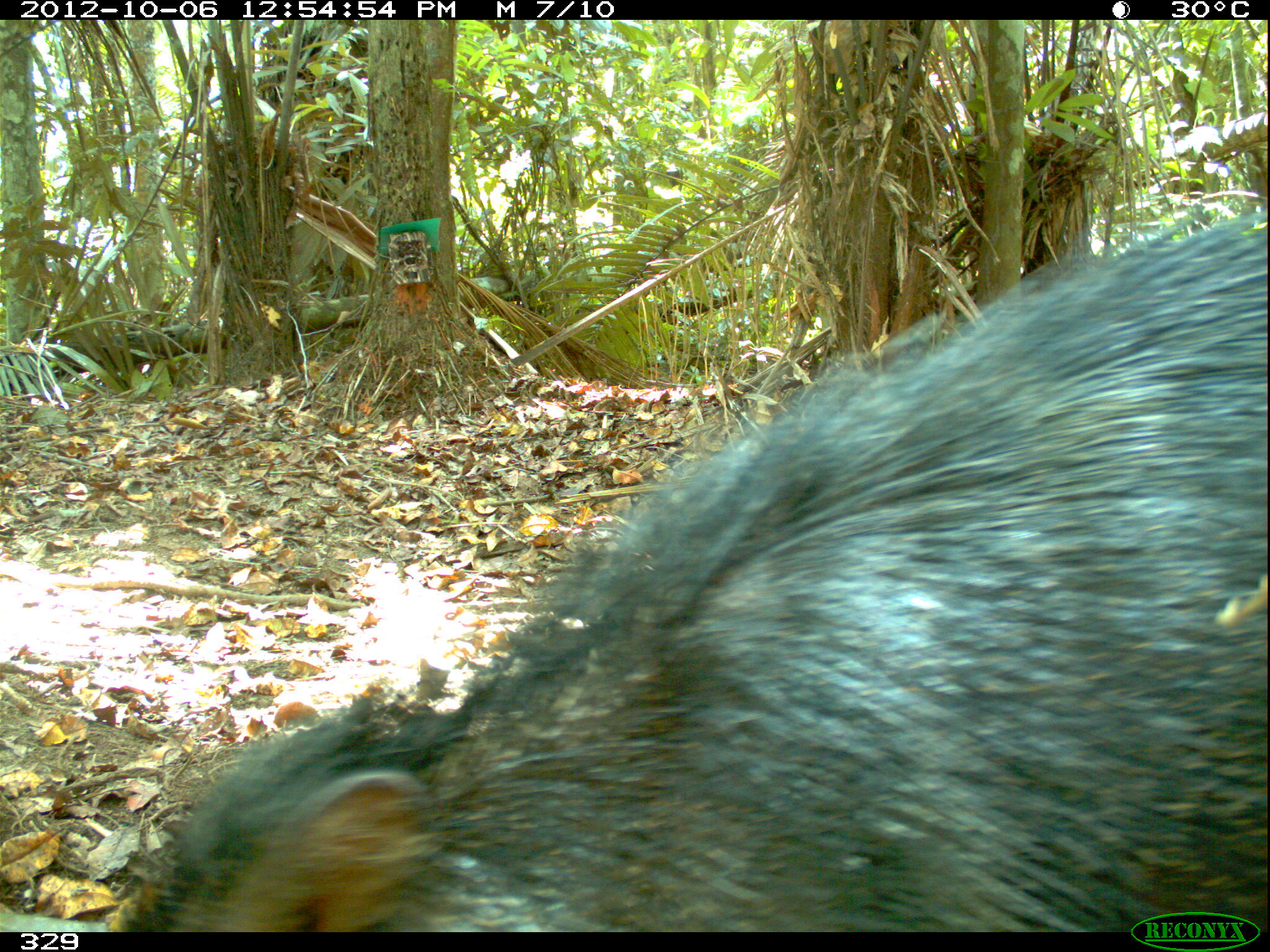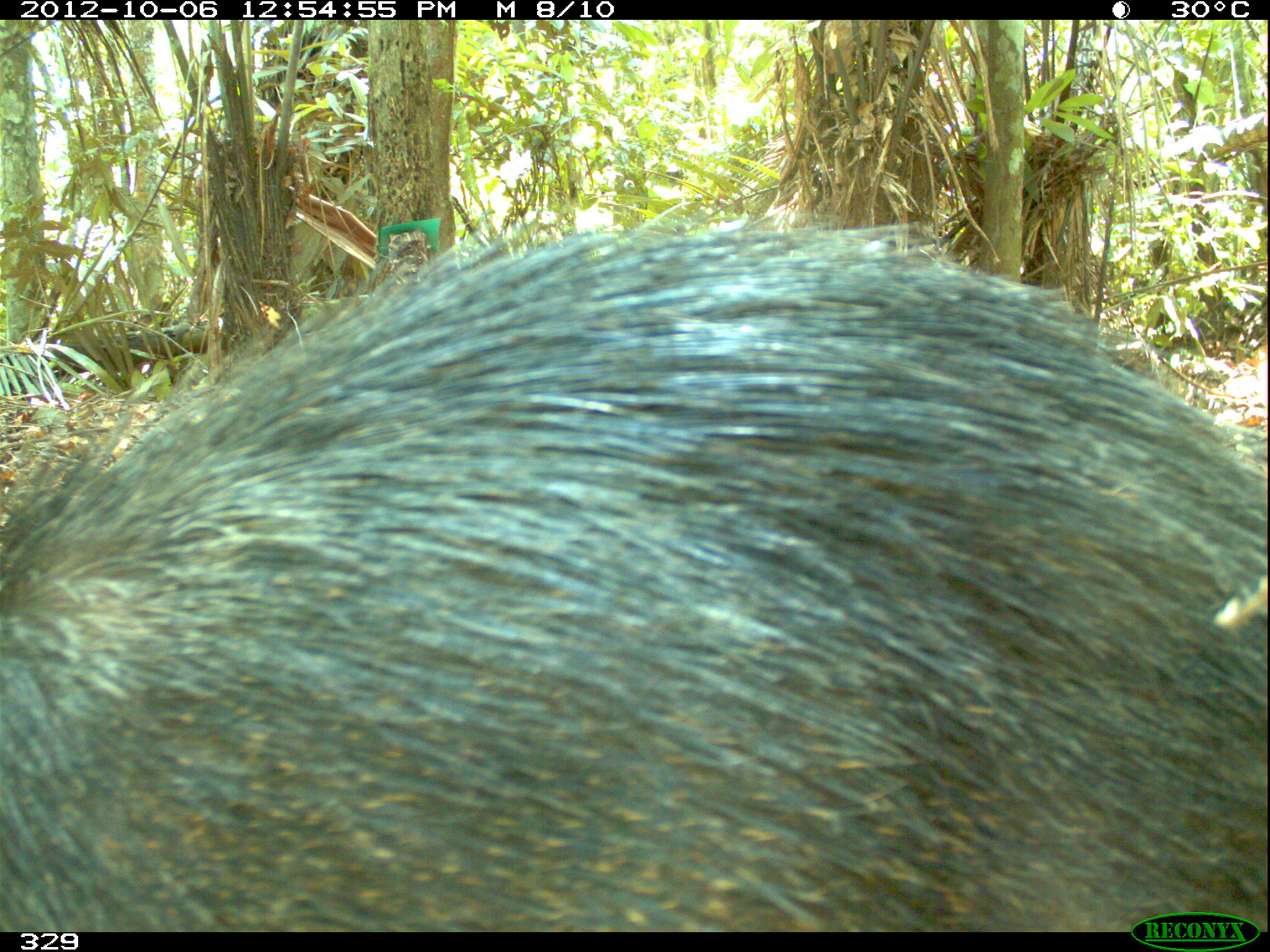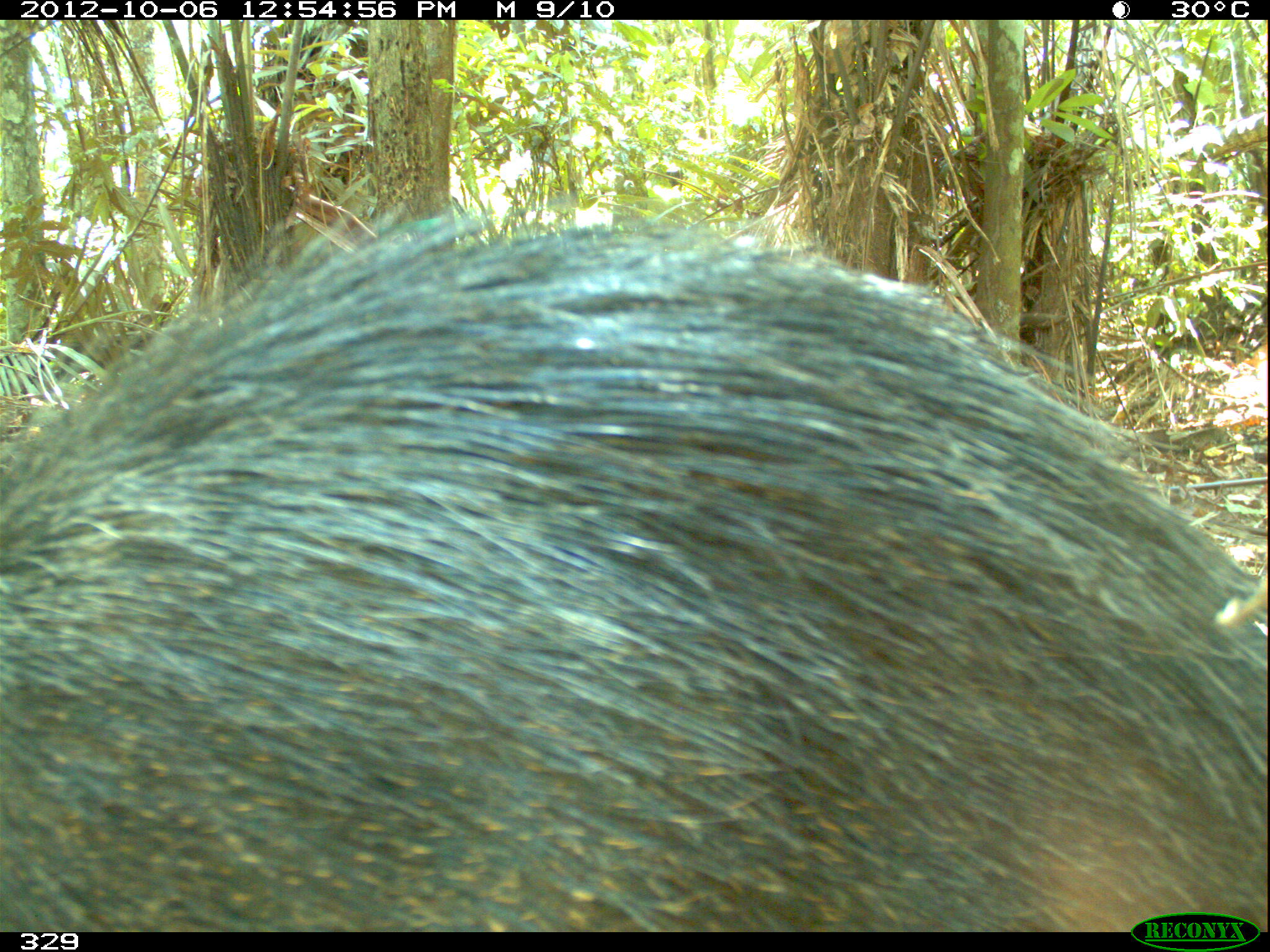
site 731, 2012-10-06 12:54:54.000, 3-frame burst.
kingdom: Animalia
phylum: Chordata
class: Mammalia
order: Artiodactyla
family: Tayassuidae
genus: Tayassu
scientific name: Tayassu pecari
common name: white-lipped peccary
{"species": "Tayassu pecari (white-lipped peccary)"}